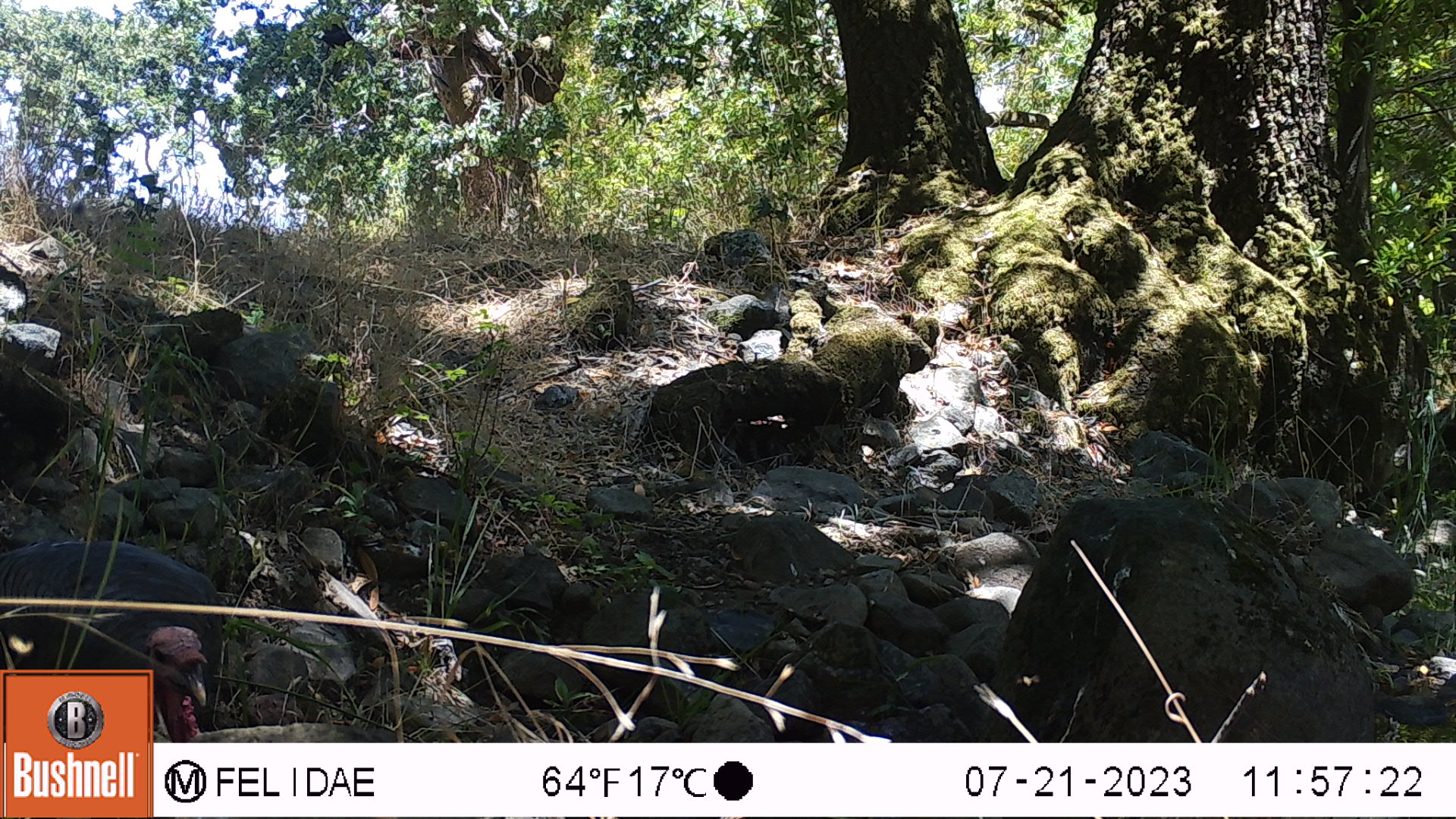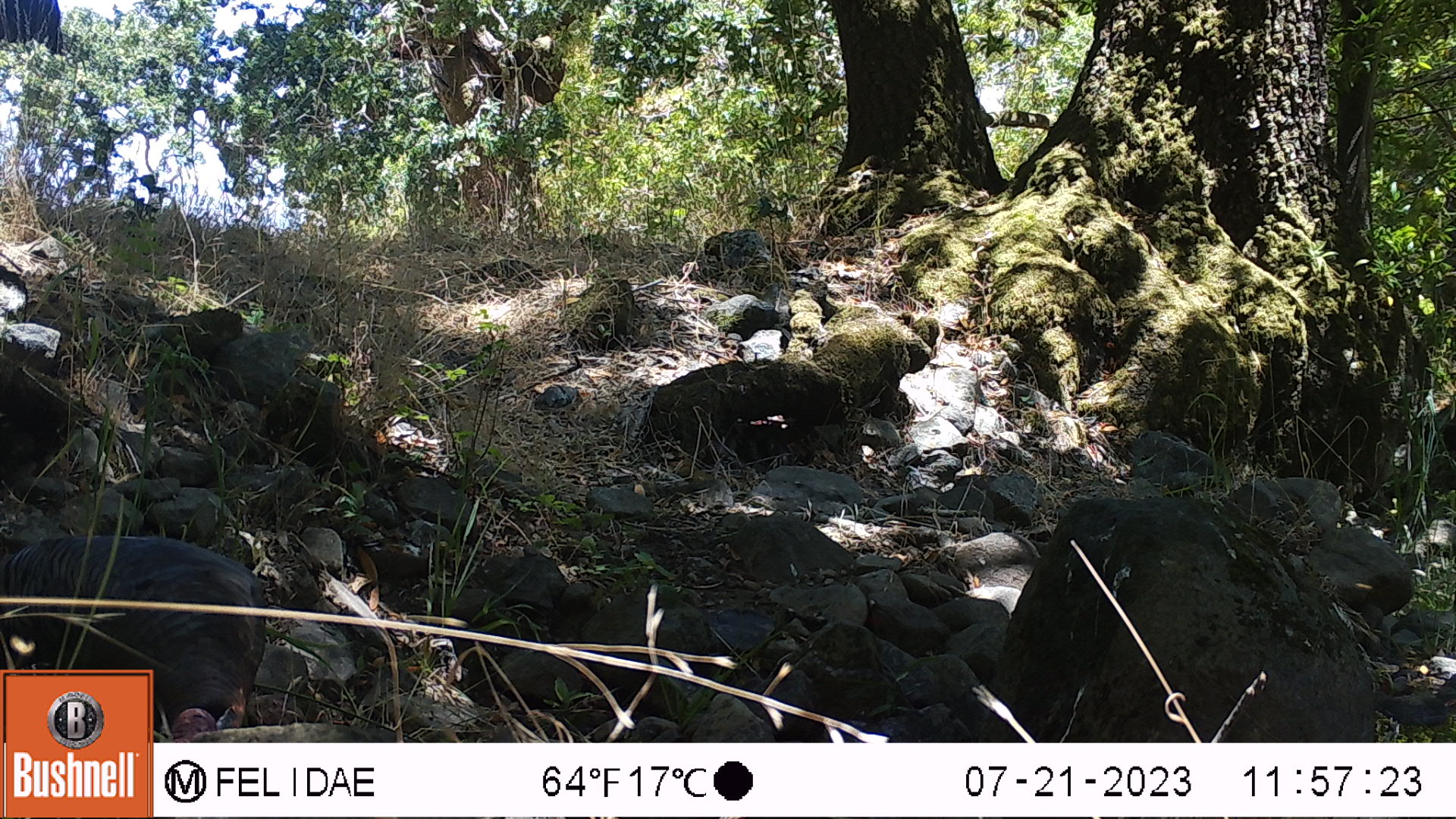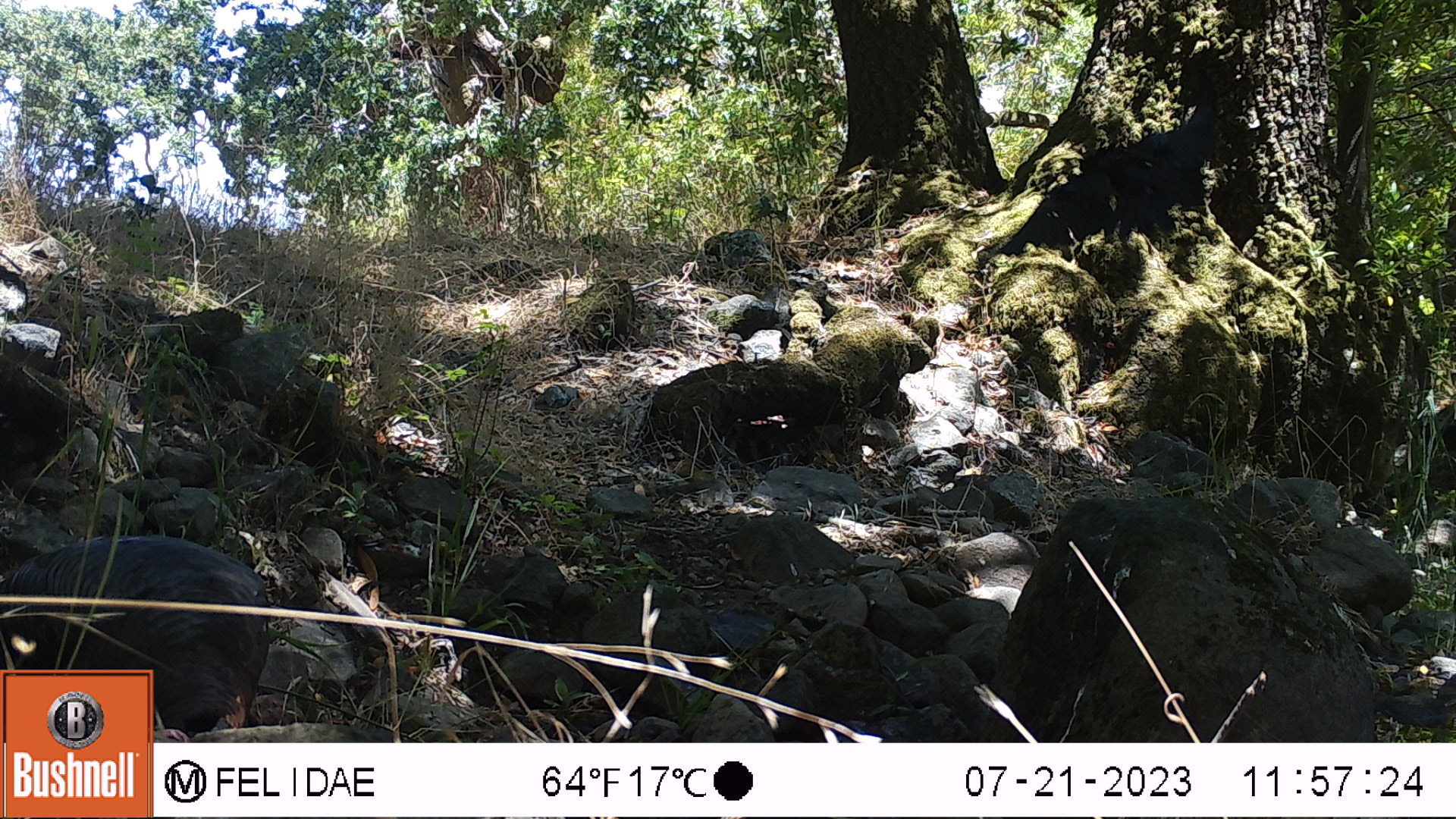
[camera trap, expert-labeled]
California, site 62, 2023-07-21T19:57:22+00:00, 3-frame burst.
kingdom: Animalia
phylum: Chordata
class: Aves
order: Galliformes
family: Phasianidae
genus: Meleagris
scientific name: Meleagris gallopavo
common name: turkey